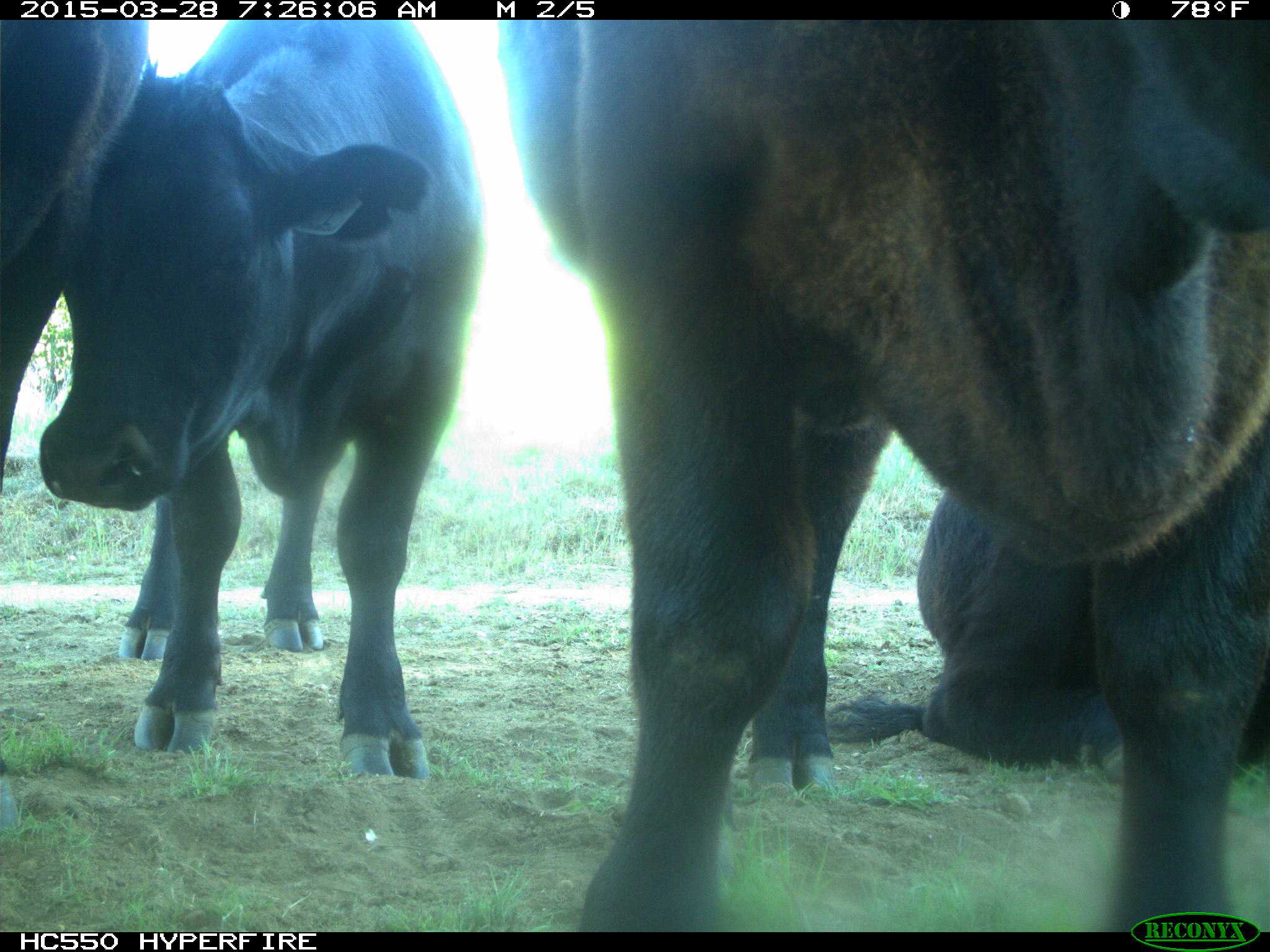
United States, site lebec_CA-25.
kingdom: Animalia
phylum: Chordata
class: Mammalia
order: Artiodactyla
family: Bovidae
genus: Bos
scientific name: Bos taurus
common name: domestic cow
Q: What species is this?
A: Bos taurus (domestic cow).